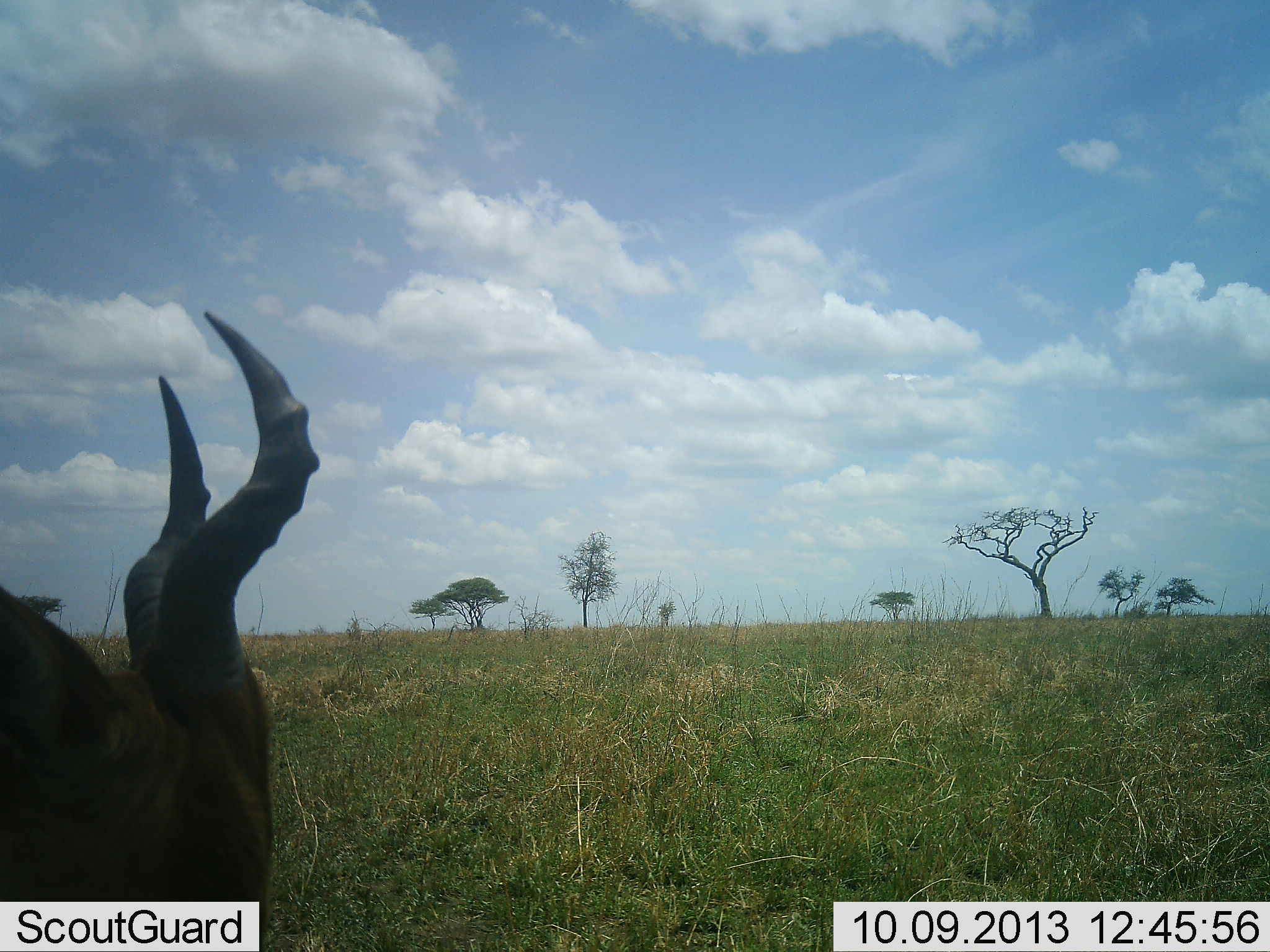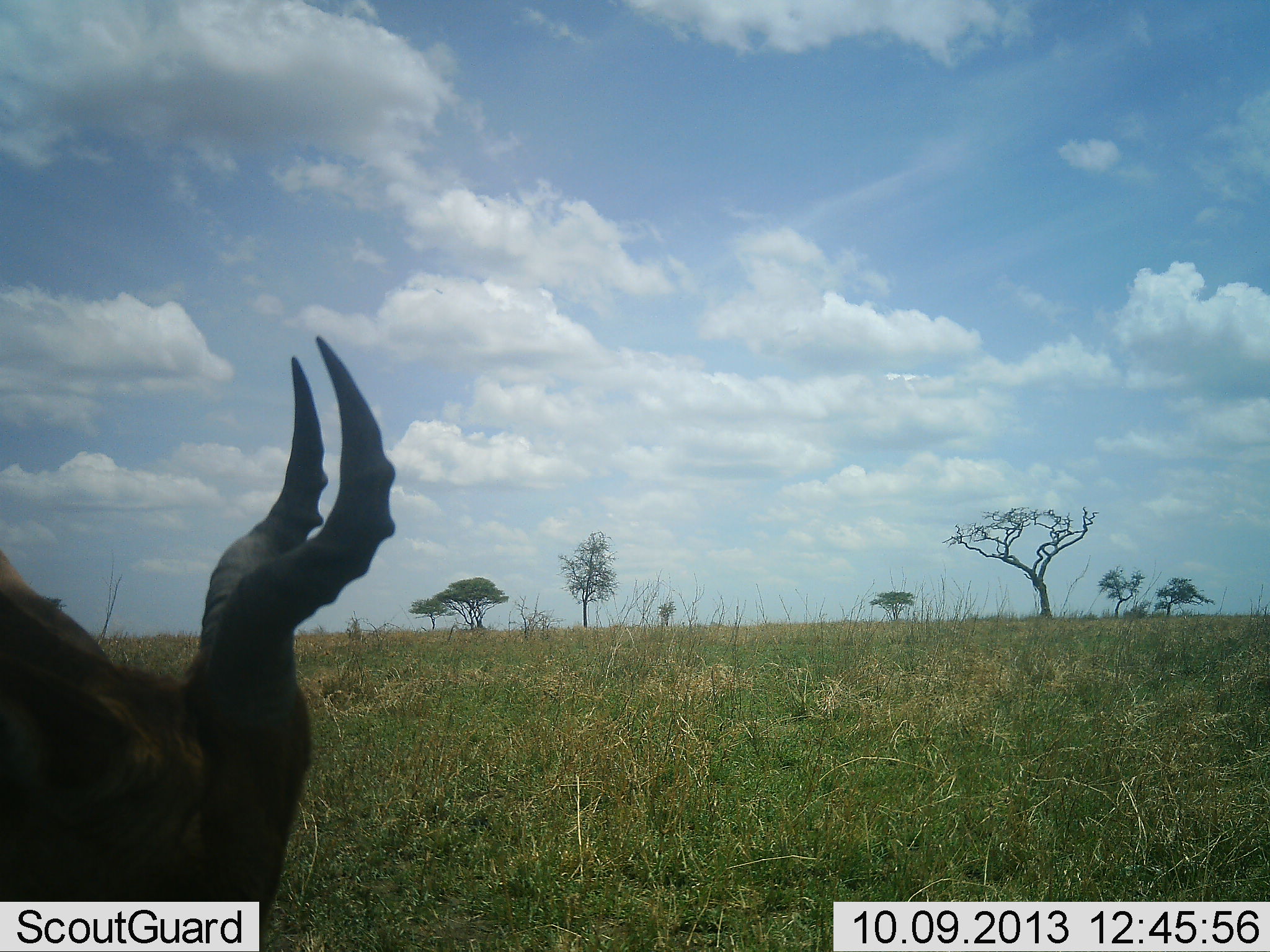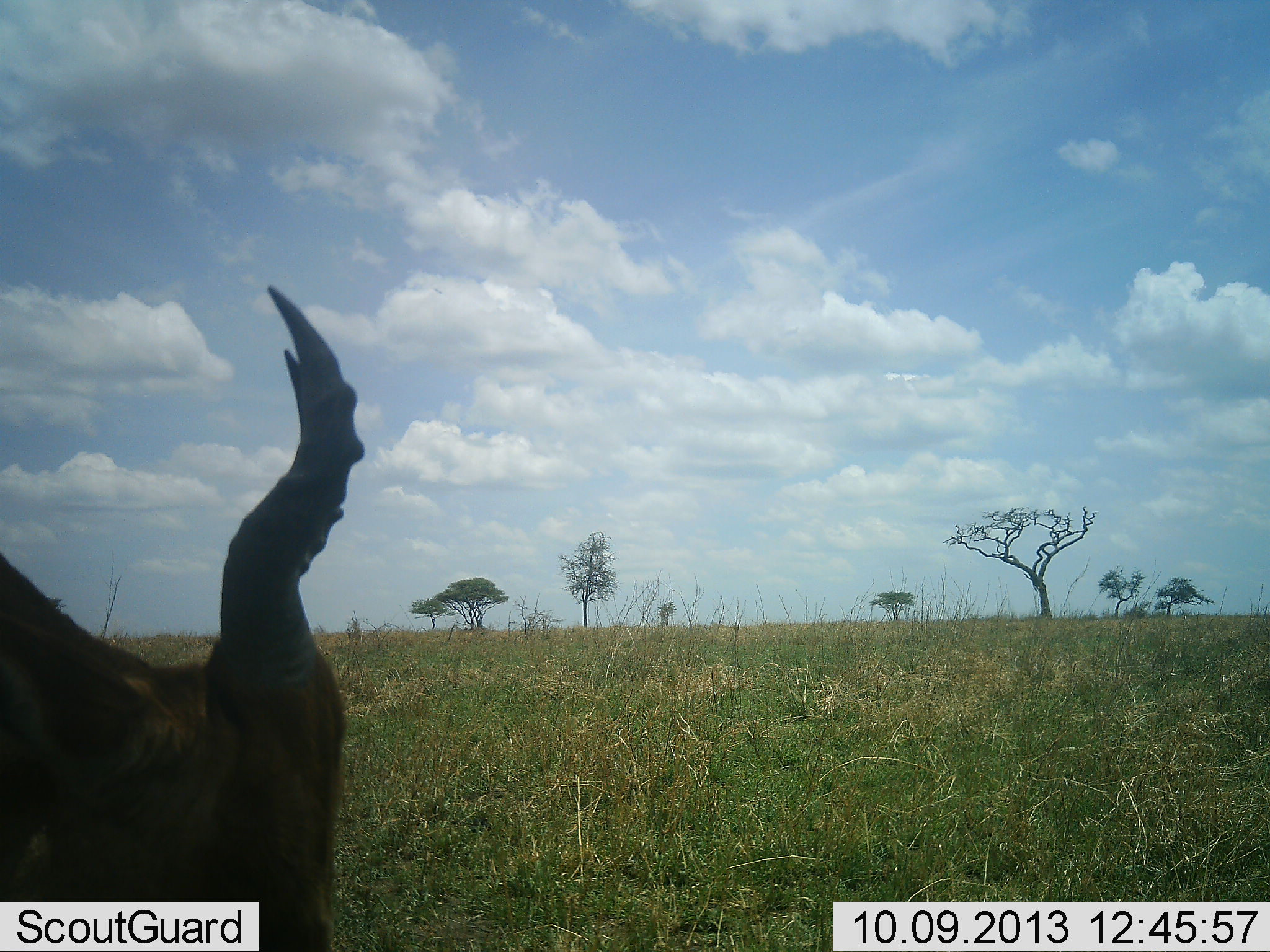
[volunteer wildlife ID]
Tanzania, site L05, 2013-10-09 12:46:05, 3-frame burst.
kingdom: Animalia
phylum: Chordata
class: Mammalia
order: Artiodactyla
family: Bovidae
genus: Alcelaphus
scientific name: Alcelaphus buselaphus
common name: hartebeest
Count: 1.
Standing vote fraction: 50%.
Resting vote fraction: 0%.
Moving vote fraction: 0%.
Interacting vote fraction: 0%.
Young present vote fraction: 0%.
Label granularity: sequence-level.